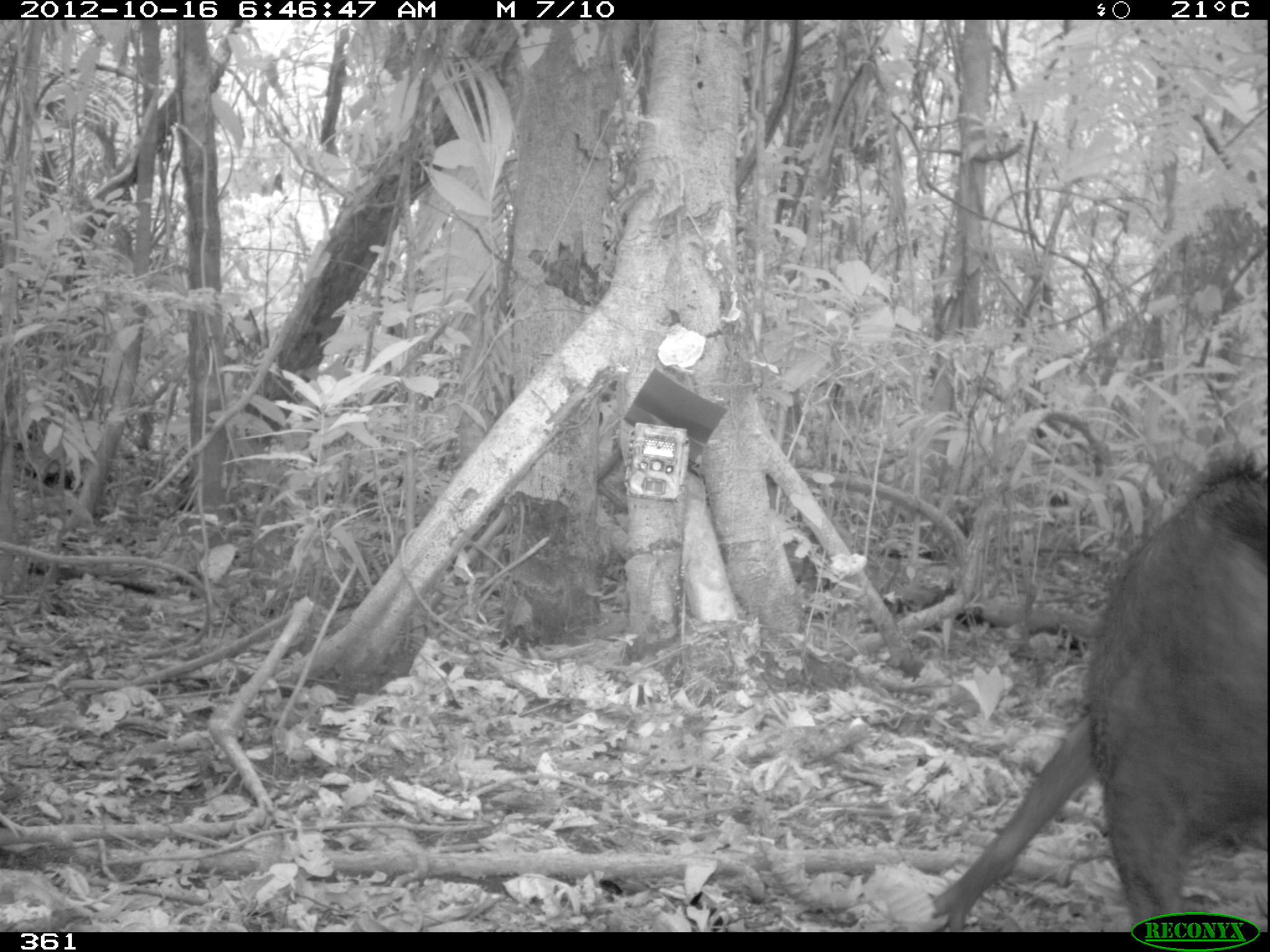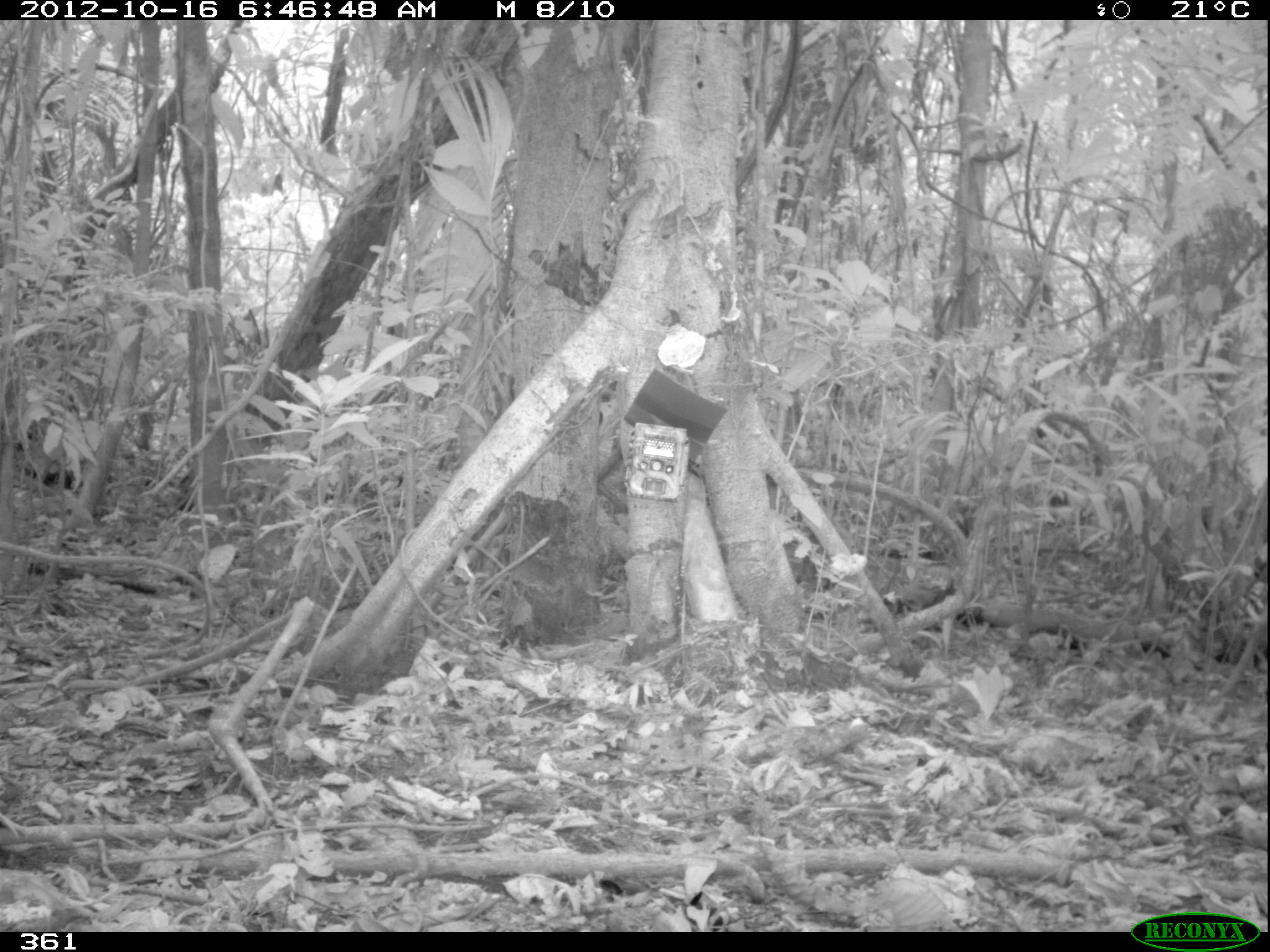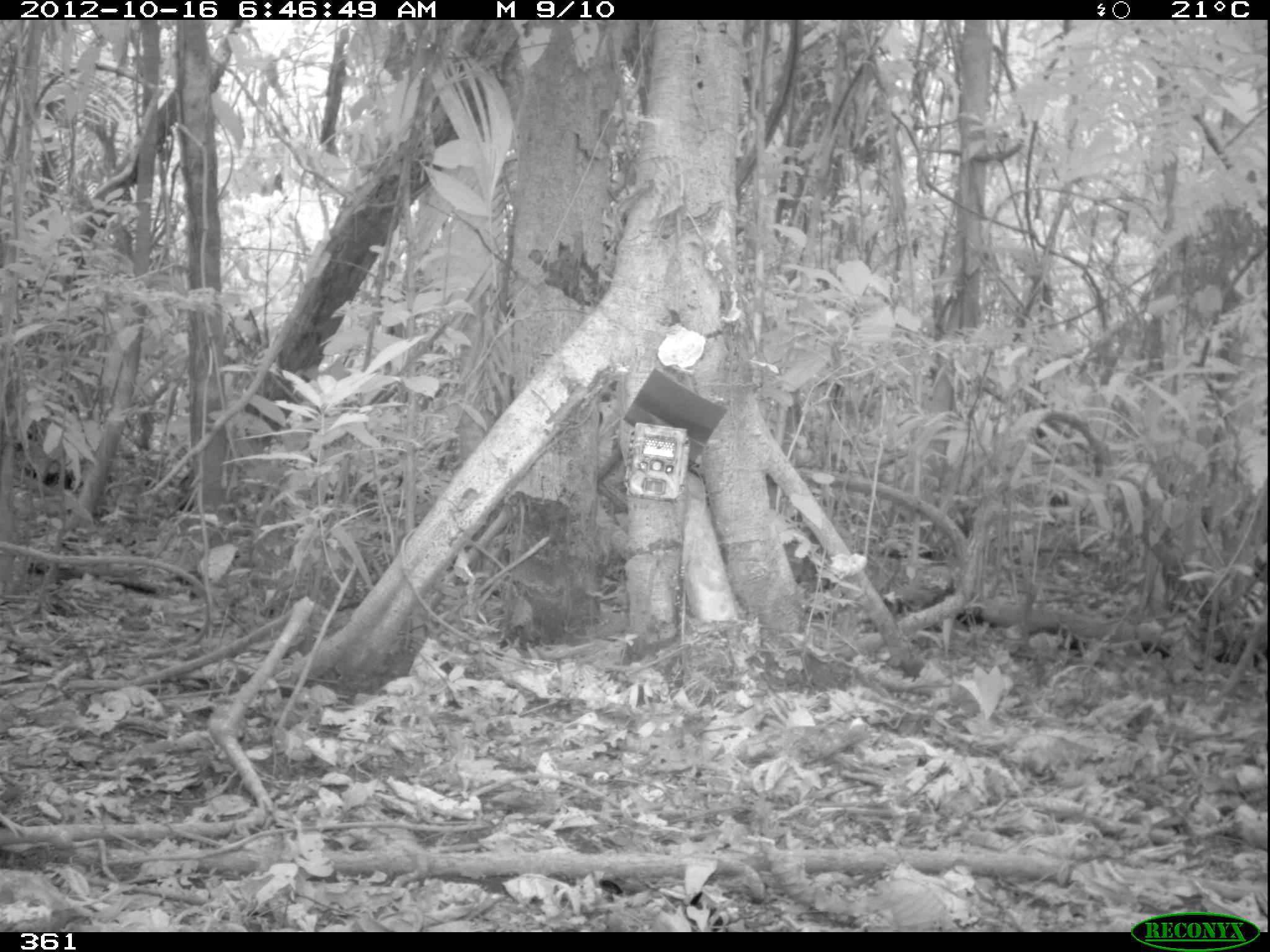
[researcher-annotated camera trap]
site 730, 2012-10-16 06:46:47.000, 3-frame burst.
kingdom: Animalia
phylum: Chordata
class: Mammalia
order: Artiodactyla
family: Tayassuidae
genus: Tayassu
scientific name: Tayassu pecari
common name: white-lipped peccary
Tayassu pecari (white-lipped peccary).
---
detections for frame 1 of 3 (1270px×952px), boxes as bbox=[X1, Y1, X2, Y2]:
tayassu pecari: bbox=[923, 440, 1267, 930]